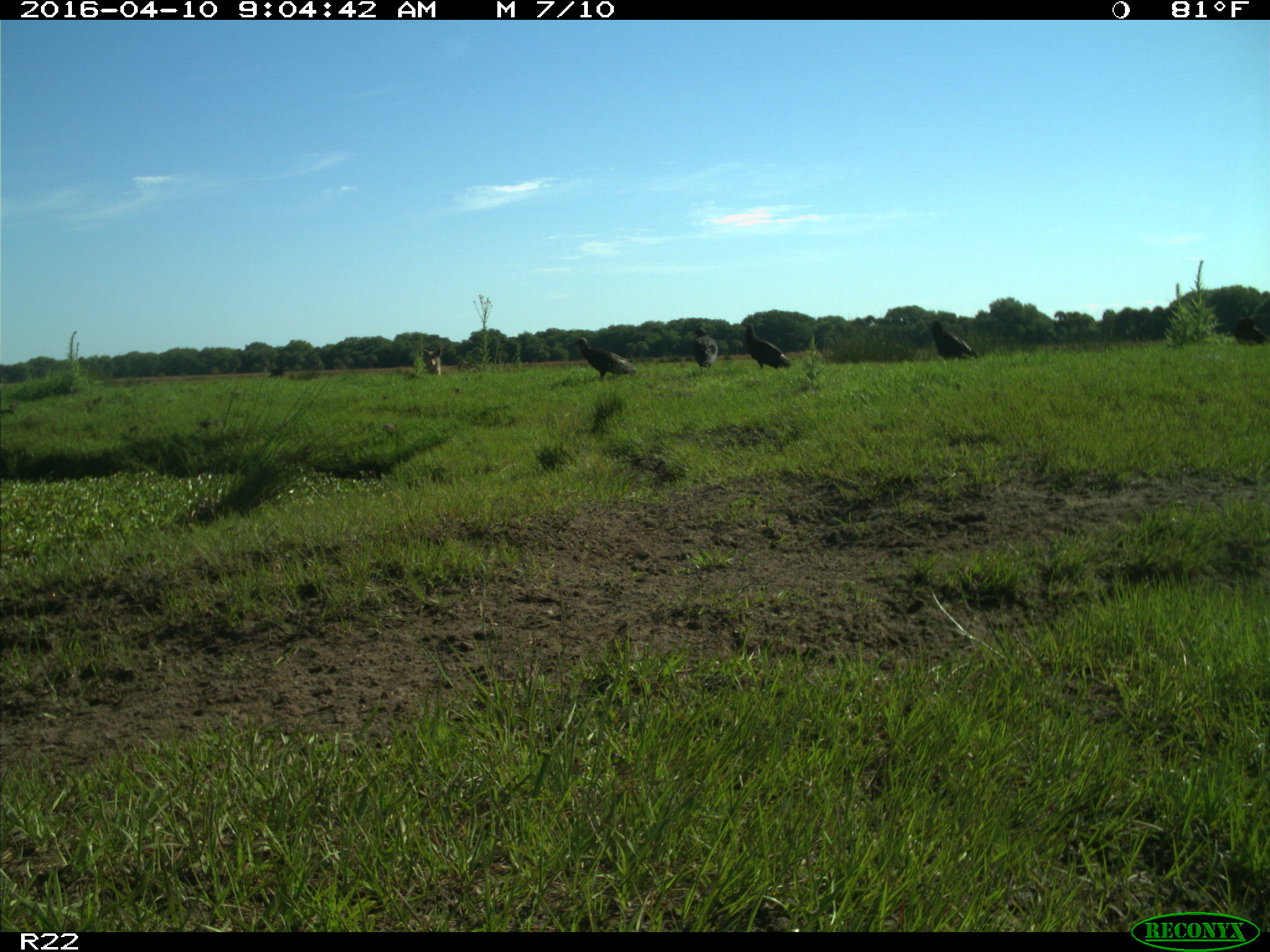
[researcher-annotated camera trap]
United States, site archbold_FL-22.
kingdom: Animalia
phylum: Chordata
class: Aves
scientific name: Aves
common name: birds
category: unidentified bird